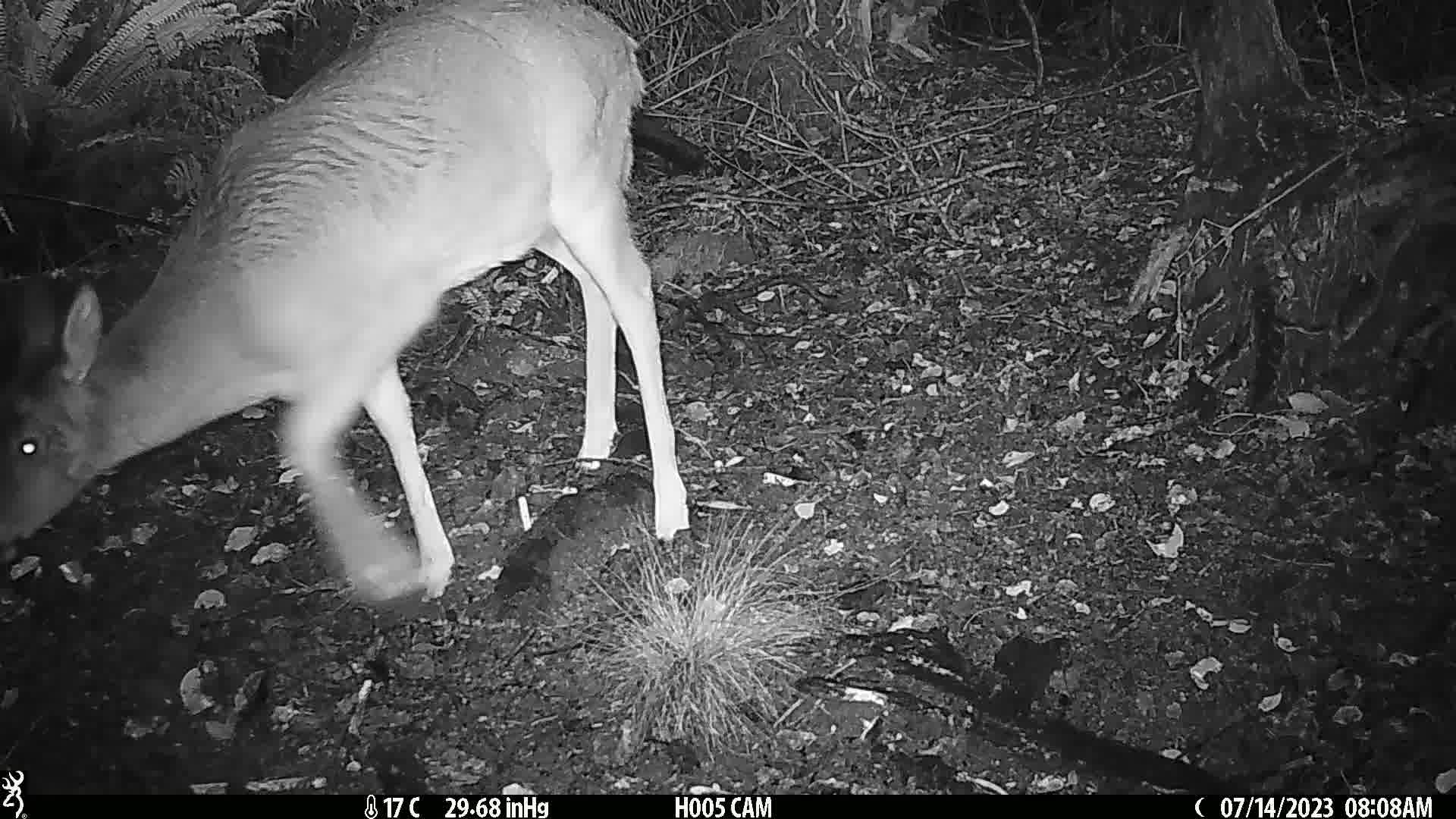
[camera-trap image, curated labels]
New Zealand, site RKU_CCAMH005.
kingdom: Animalia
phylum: Chordata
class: Mammalia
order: Artiodactyla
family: Cervidae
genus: Odocoileus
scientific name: Odocoileus virginianus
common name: white-tailed deer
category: white tailed deer